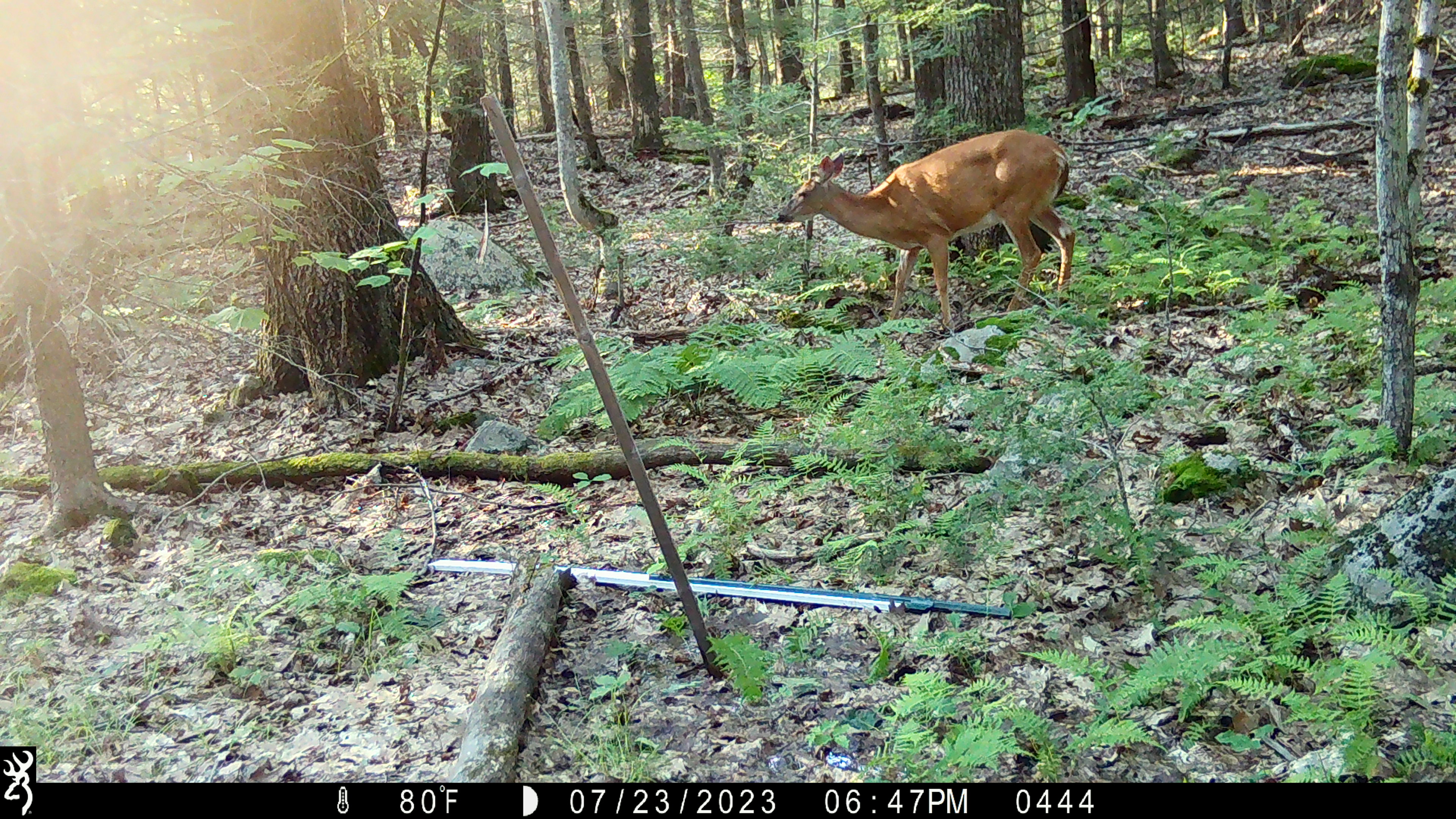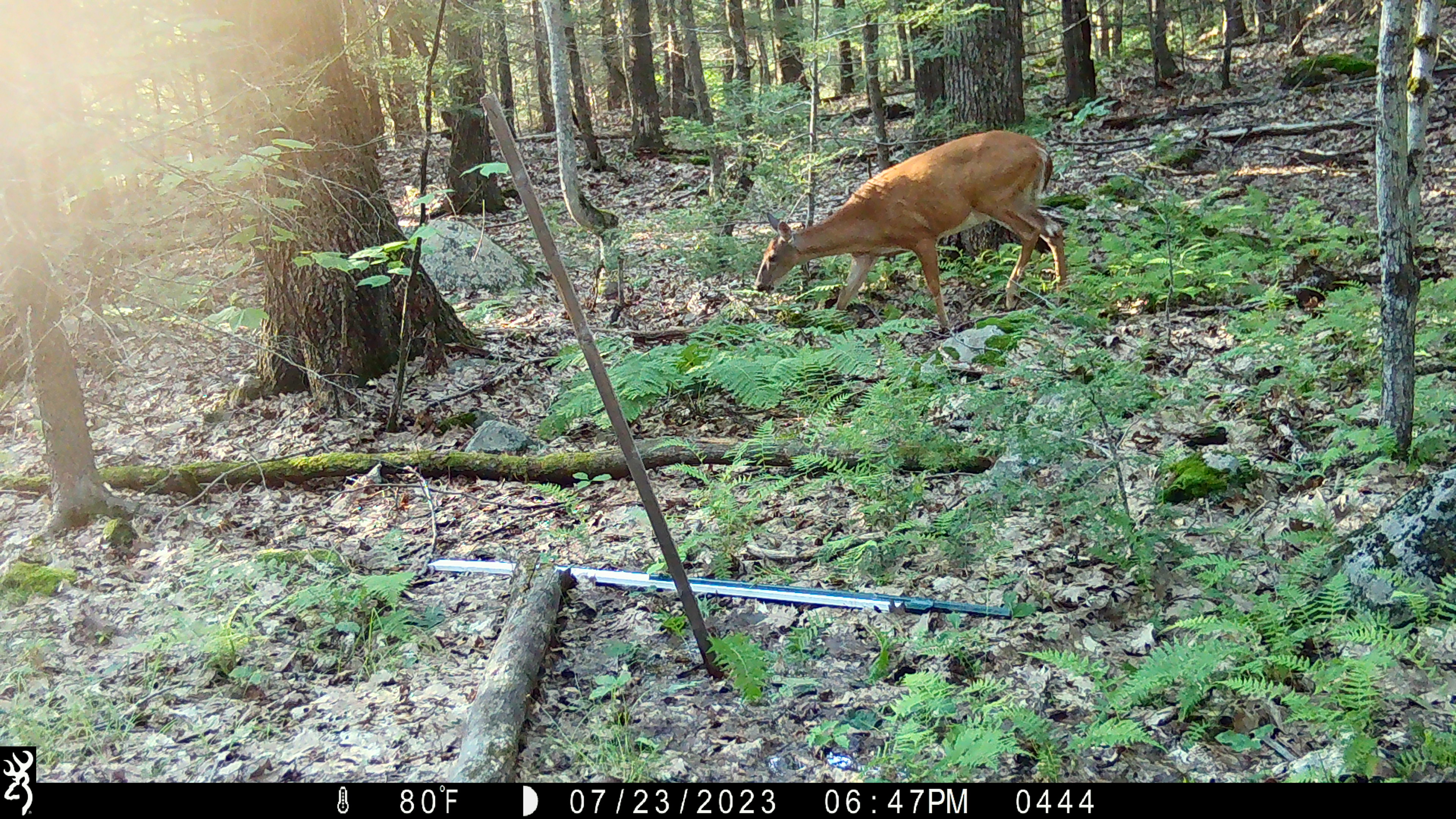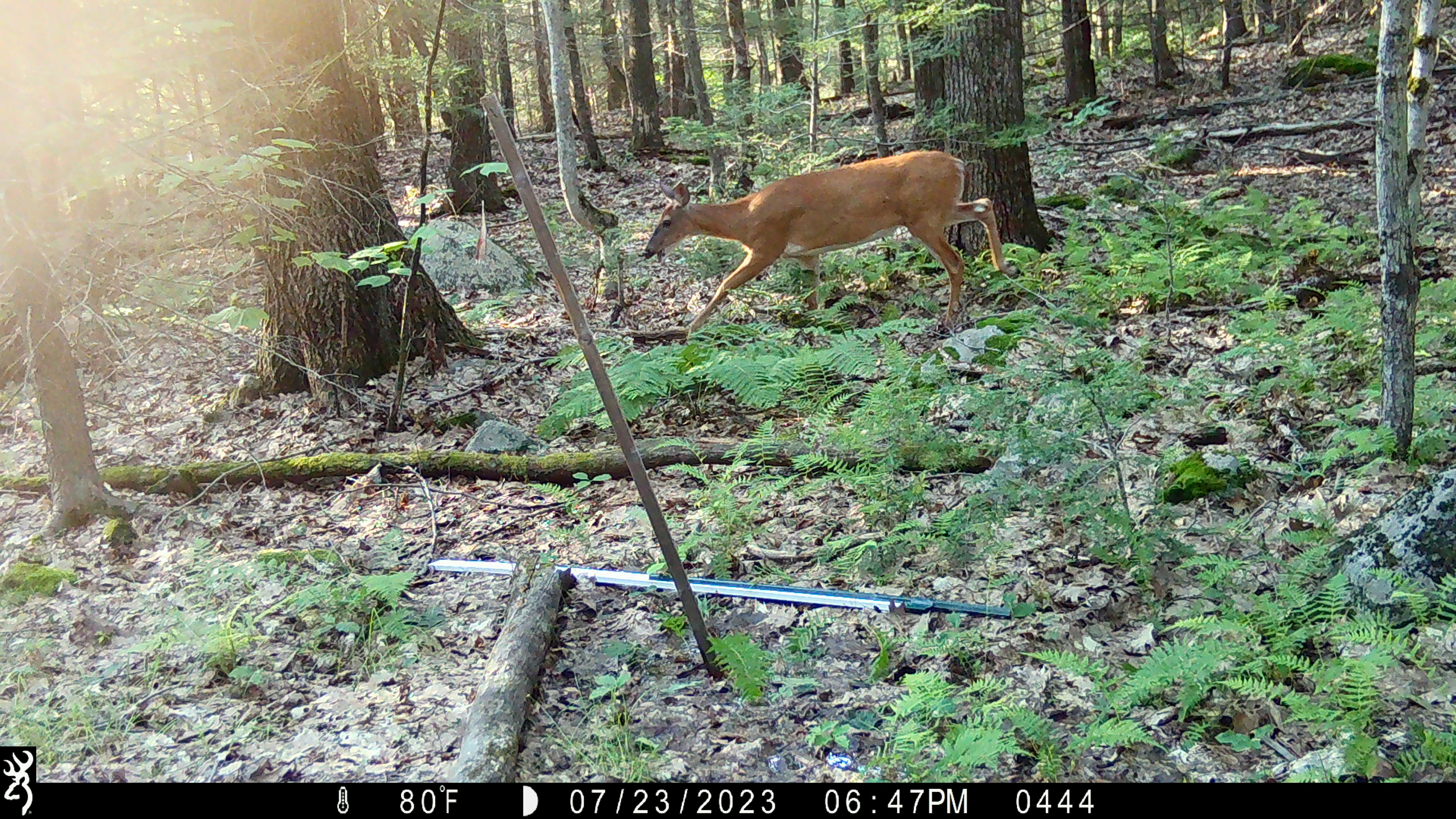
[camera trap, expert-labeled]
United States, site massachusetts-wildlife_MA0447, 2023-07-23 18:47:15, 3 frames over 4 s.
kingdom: Animalia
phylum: Chordata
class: Mammalia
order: Artiodactyla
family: Cervidae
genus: Odocoileus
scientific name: Odocoileus virginianus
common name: white-tailed deer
White-tailed deer (Odocoileus virginianus).